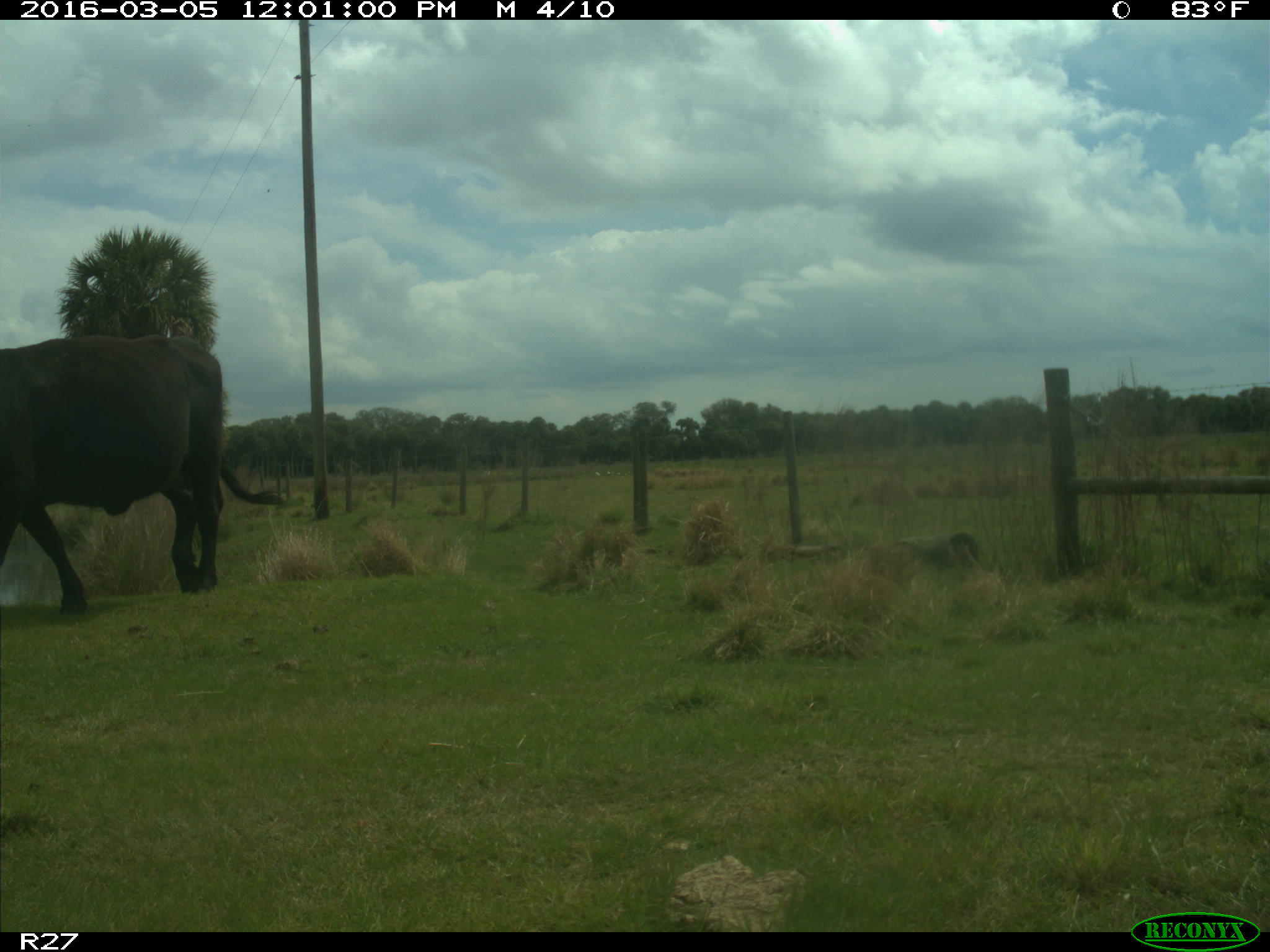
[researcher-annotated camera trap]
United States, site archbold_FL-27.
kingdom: Animalia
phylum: Chordata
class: Mammalia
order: Artiodactyla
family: Bovidae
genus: Bos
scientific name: Bos taurus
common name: domestic cow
Bos taurus (domestic cow).